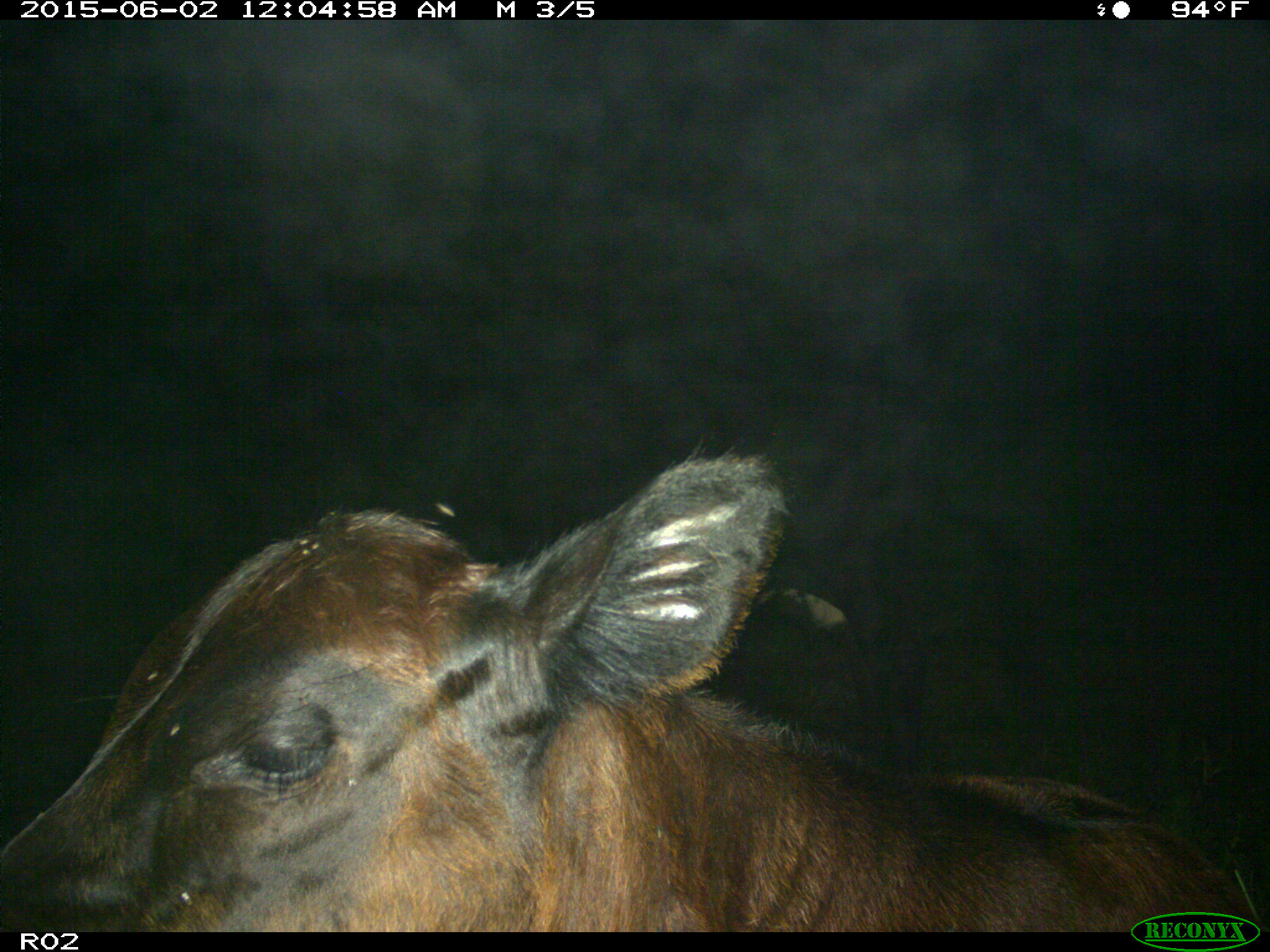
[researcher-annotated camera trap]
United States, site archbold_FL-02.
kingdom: Animalia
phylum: Chordata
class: Mammalia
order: Artiodactyla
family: Bovidae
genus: Bos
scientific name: Bos taurus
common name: domestic cow